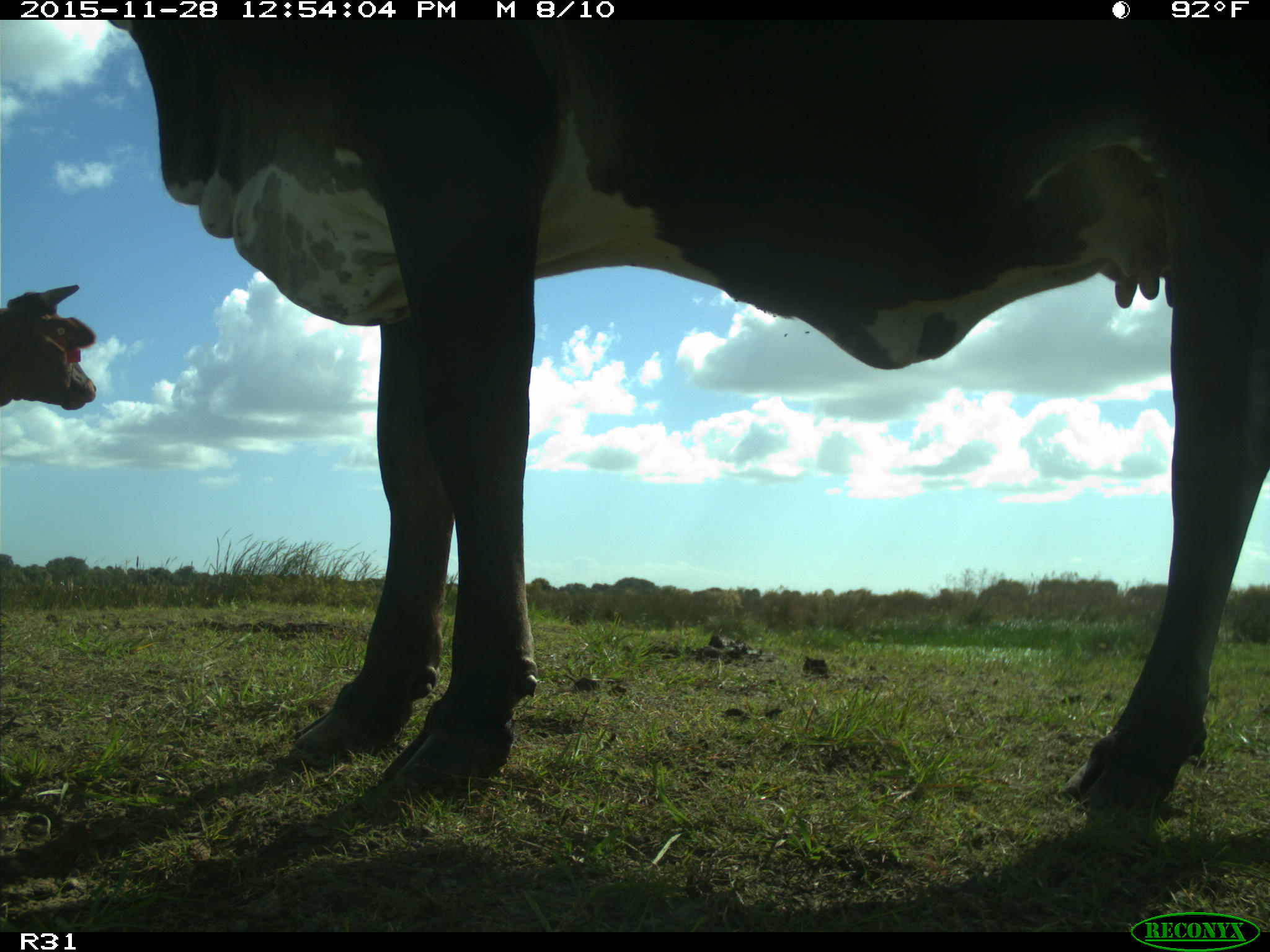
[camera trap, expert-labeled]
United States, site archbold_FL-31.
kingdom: Animalia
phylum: Chordata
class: Mammalia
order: Artiodactyla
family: Bovidae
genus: Bos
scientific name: Bos taurus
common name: domestic cow